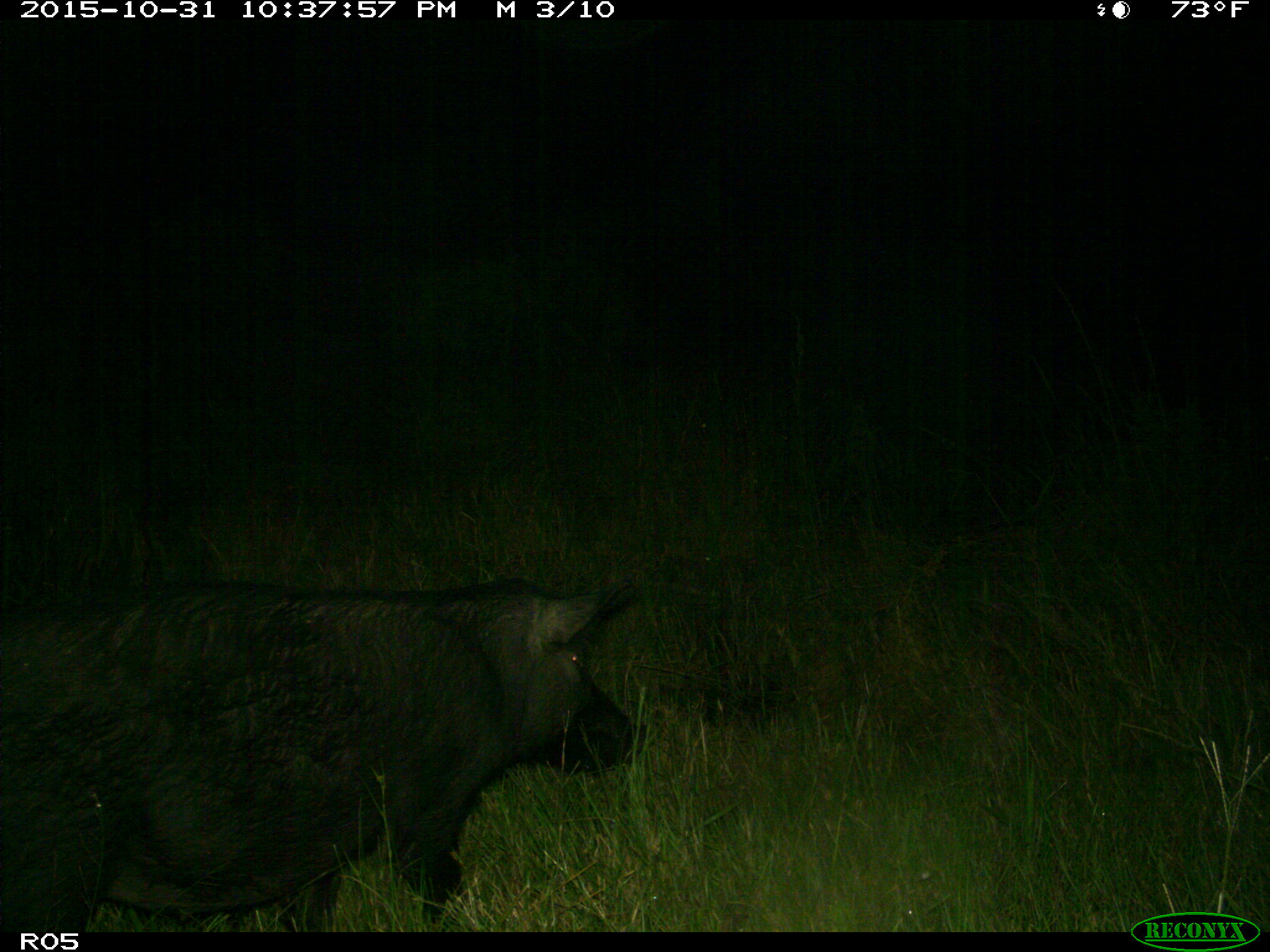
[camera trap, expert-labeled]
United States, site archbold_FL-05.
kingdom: Animalia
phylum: Chordata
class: Mammalia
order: Artiodactyla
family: Suidae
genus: Sus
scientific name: Sus scrofa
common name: wild boar